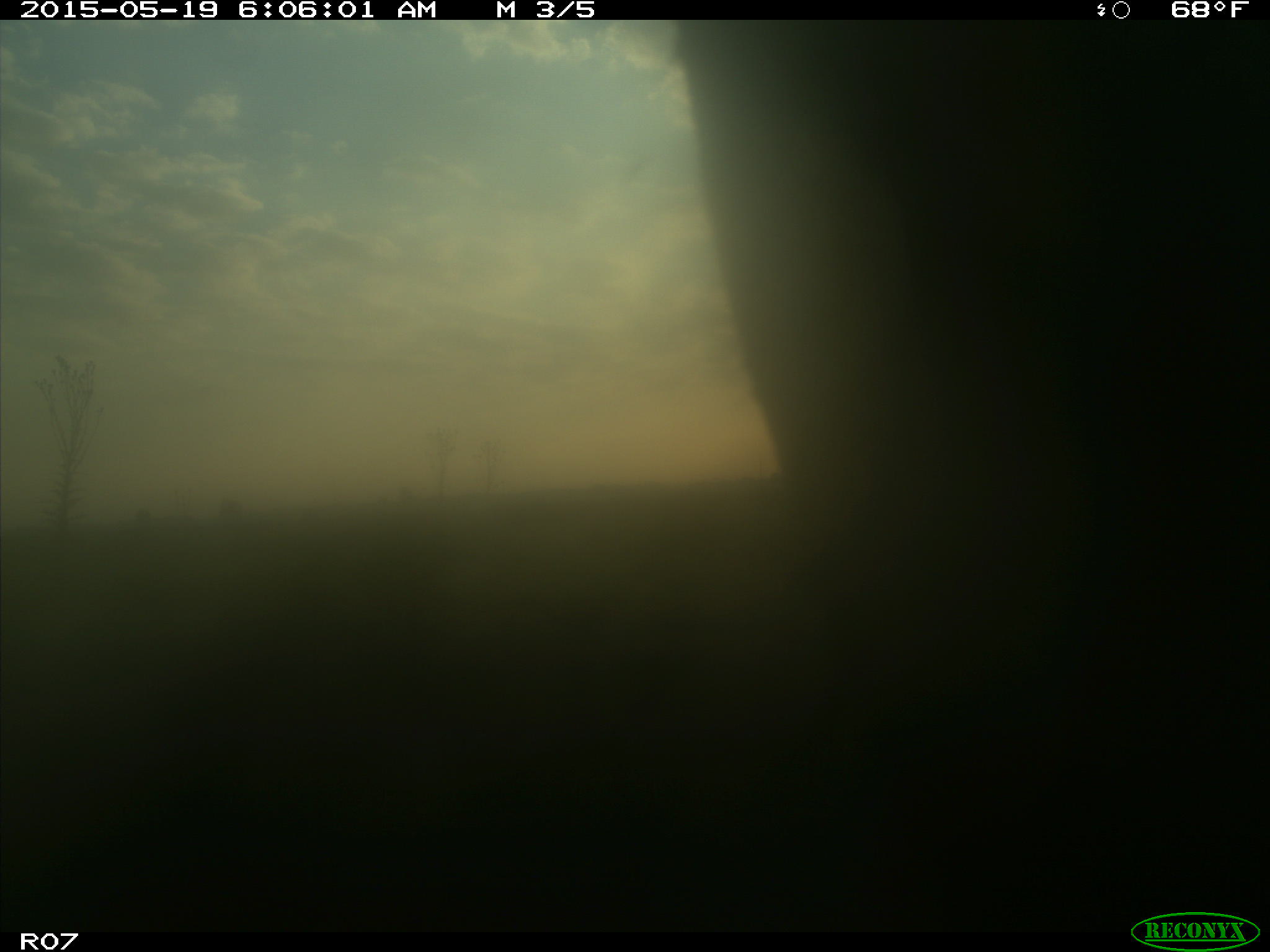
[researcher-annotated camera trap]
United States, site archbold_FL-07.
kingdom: Animalia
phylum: Chordata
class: Mammalia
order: Artiodactyla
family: Bovidae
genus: Bos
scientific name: Bos taurus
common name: domestic cow